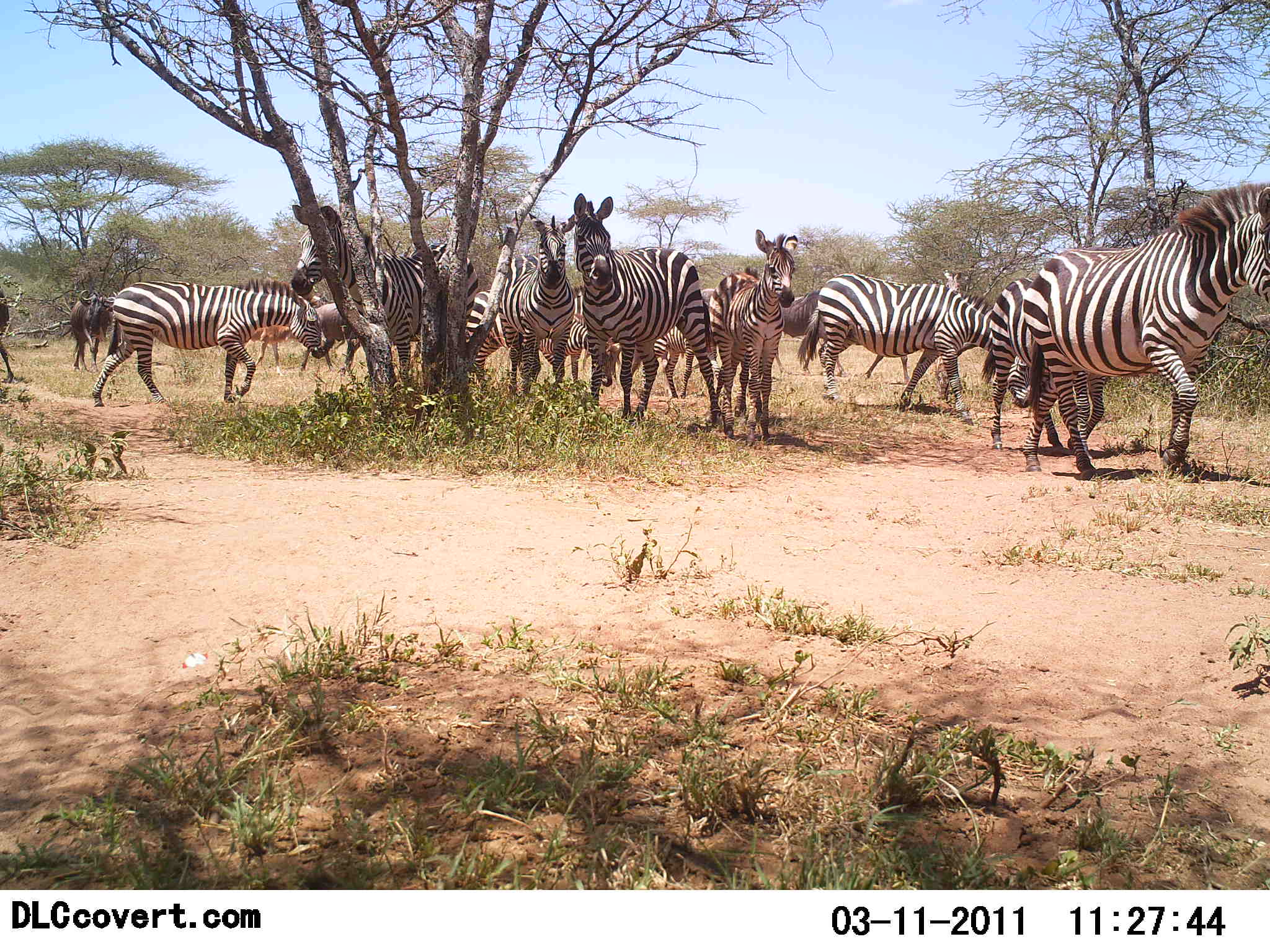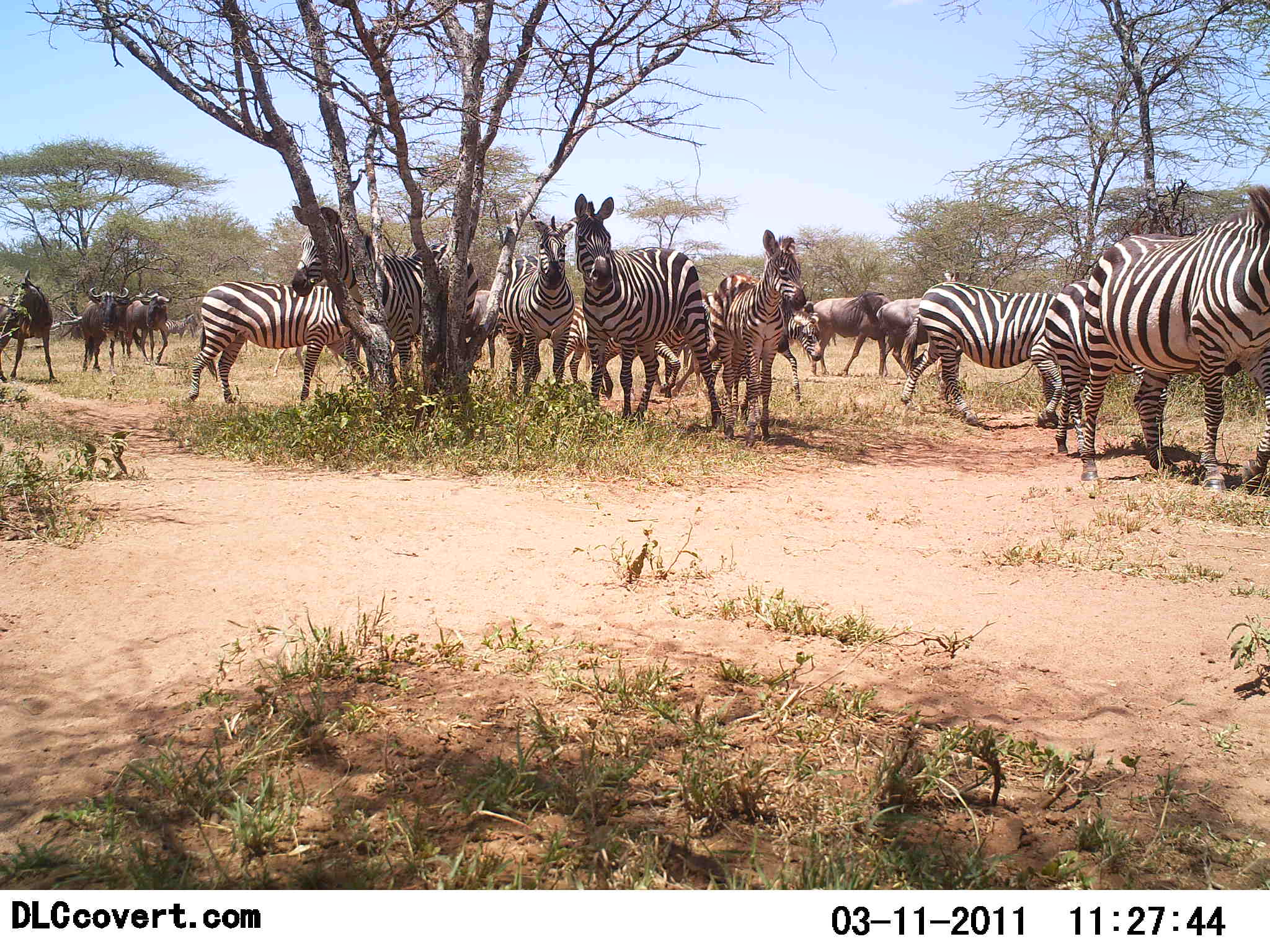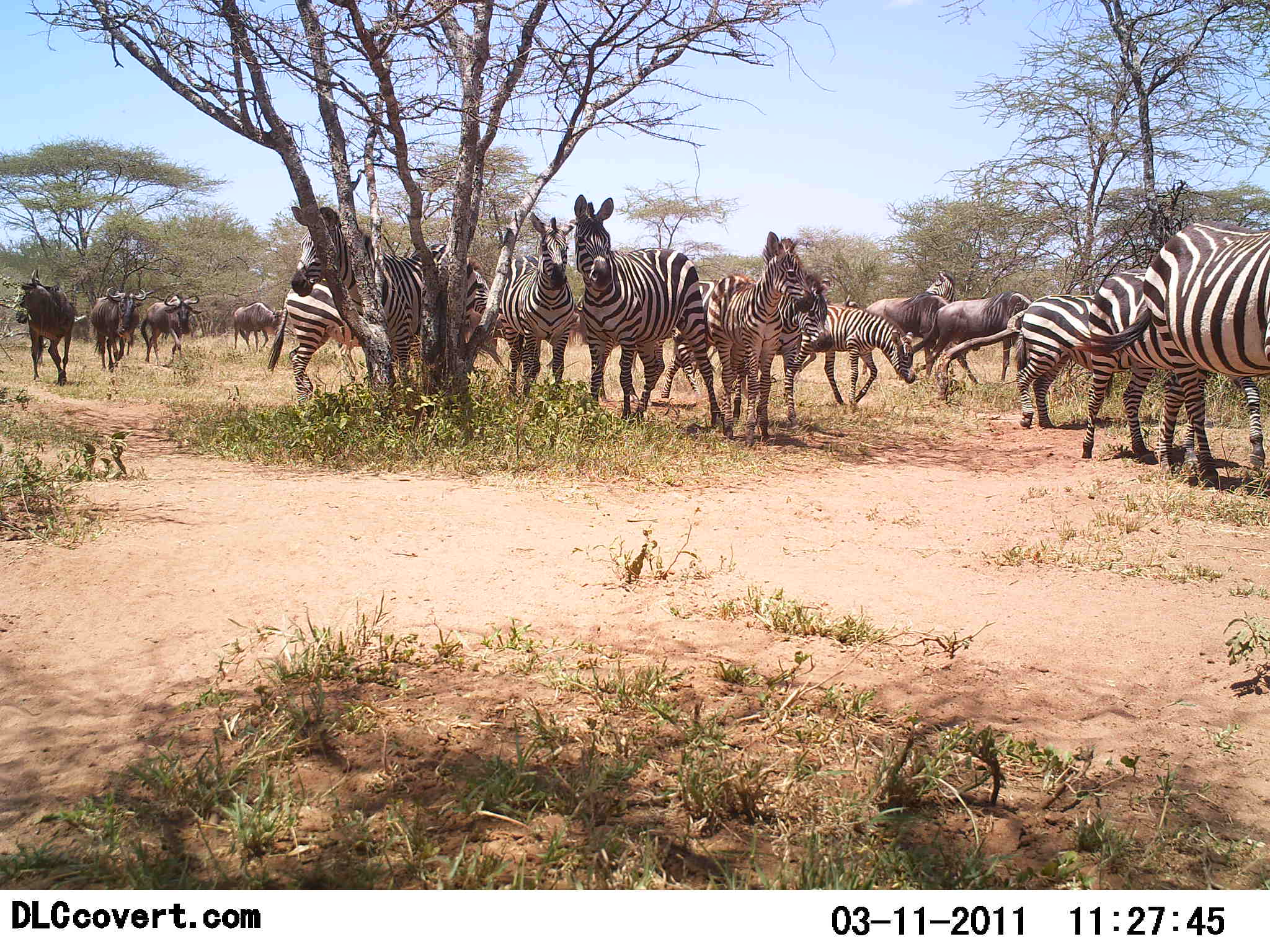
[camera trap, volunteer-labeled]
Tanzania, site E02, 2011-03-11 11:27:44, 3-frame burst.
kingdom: Animalia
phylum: Chordata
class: Mammalia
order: Artiodactyla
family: Bovidae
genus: Connochaetes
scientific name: Connochaetes taurinus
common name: blue wildebeest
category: wildebeest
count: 7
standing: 18%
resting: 0%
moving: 91%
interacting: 0%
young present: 0%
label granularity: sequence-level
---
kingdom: Animalia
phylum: Chordata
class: Mammalia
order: Perissodactyla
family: Equidae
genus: Equus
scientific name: Equus quagga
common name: plains zebra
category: zebra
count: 10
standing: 75%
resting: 17%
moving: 75%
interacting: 0%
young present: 25%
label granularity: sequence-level